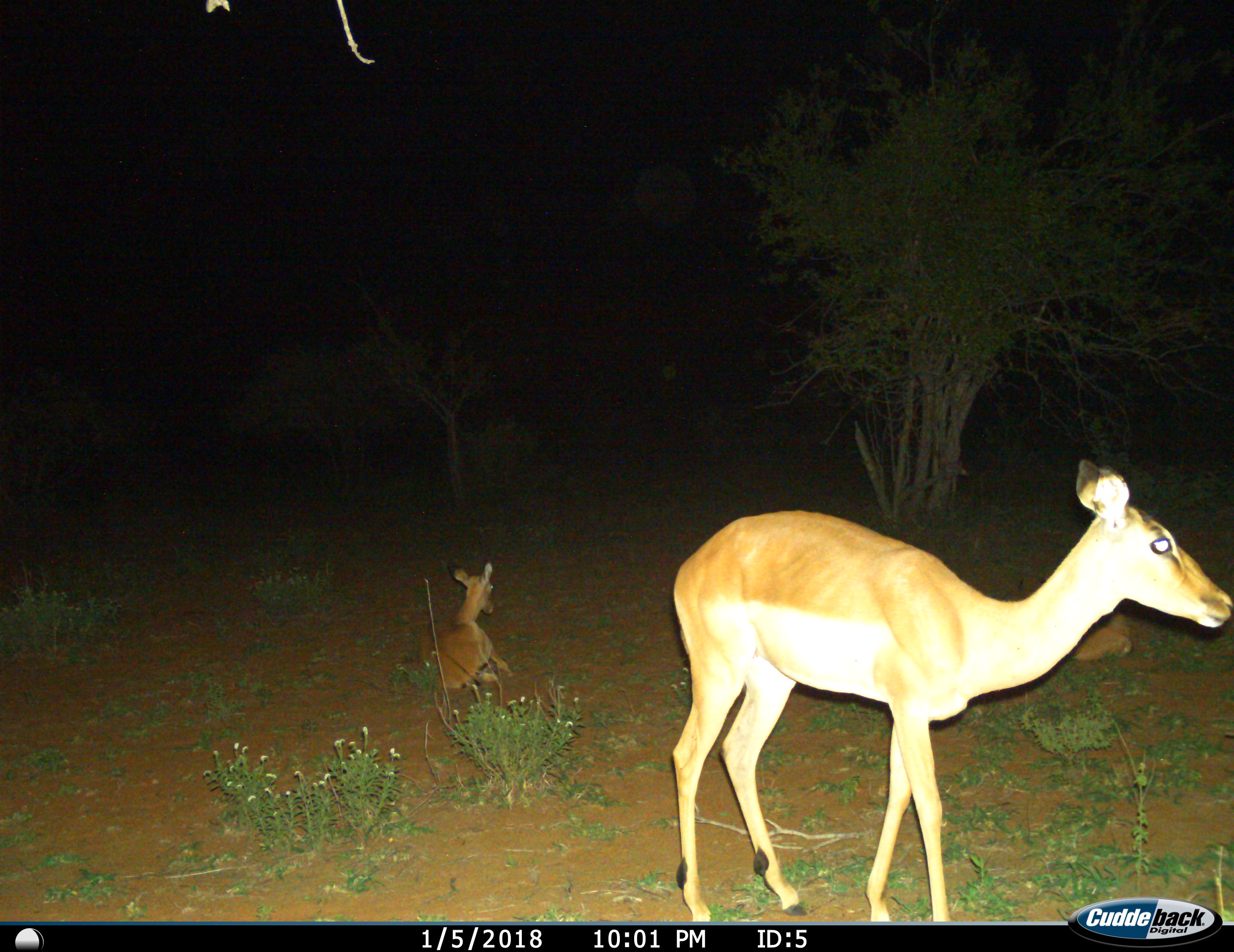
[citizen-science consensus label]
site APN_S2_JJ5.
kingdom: Animalia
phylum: Chordata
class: Mammalia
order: Artiodactyla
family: Bovidae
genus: Aepyceros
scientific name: Aepyceros melampus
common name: impala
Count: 2.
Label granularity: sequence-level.